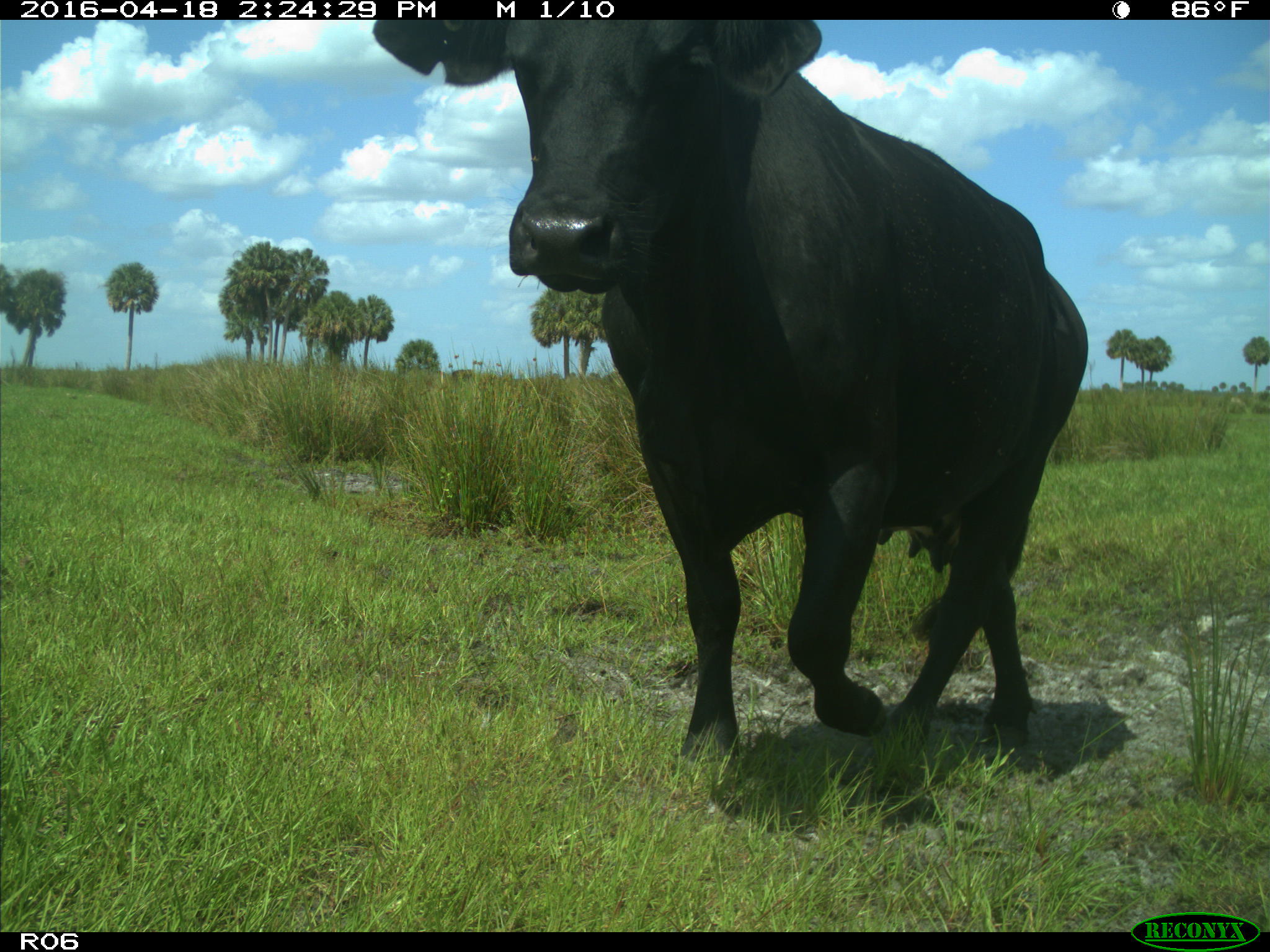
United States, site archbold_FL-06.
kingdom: Animalia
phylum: Chordata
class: Mammalia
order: Artiodactyla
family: Bovidae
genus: Bos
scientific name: Bos taurus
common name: domestic cow